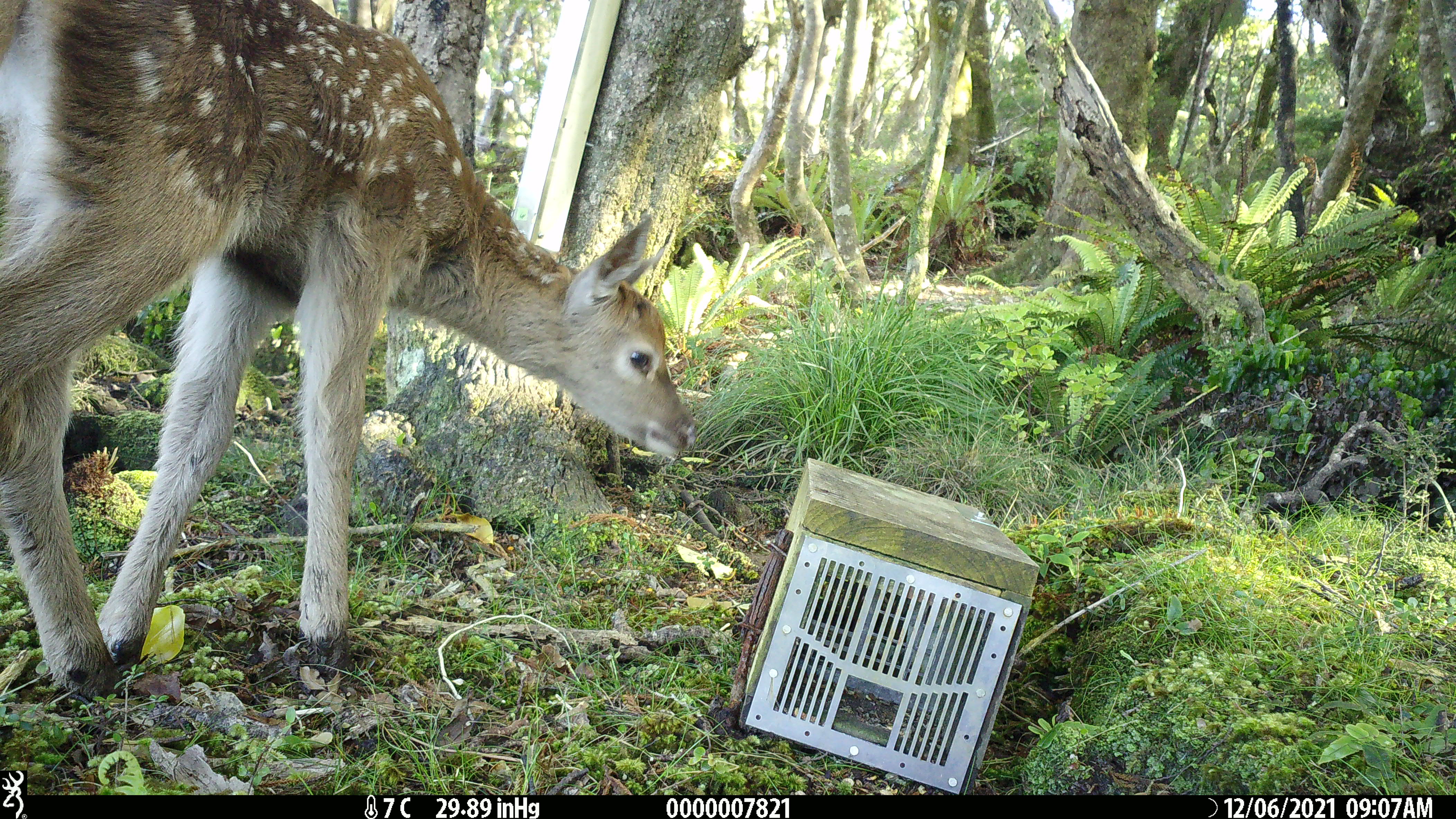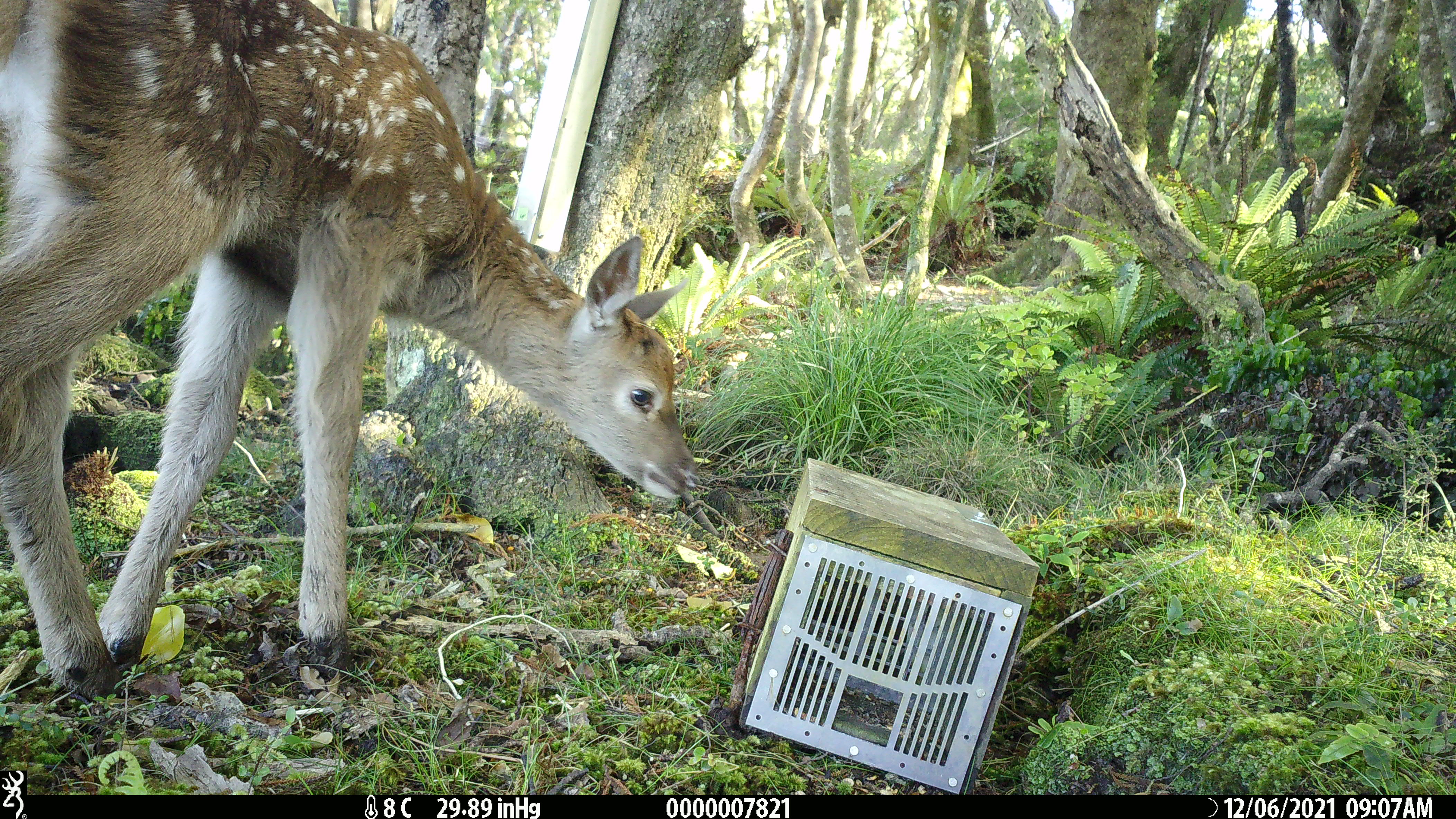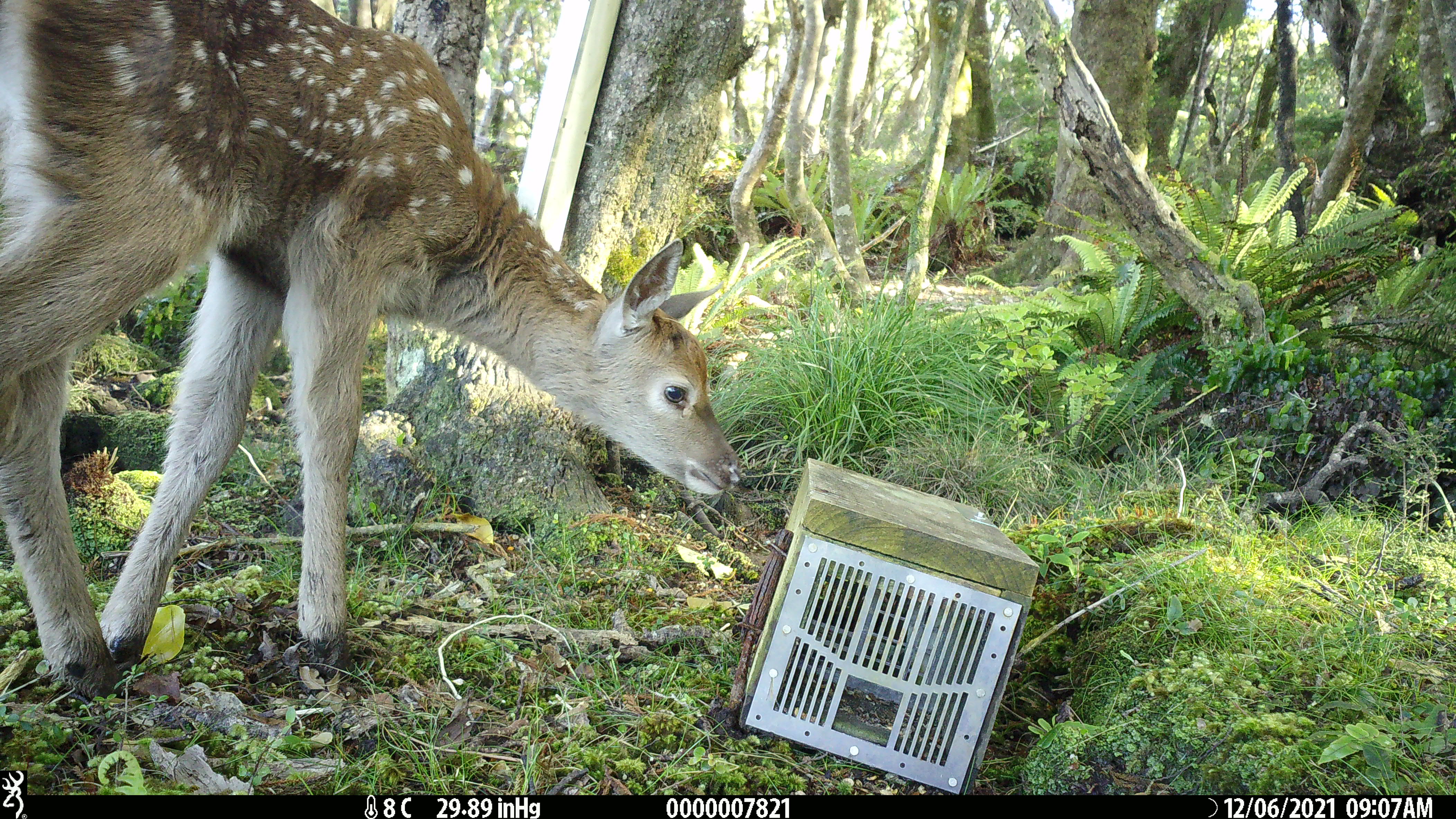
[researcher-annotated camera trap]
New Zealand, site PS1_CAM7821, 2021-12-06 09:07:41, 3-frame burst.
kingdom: Animalia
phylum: Chordata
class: Mammalia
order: Artiodactyla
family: Cervidae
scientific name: Cervidae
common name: deer